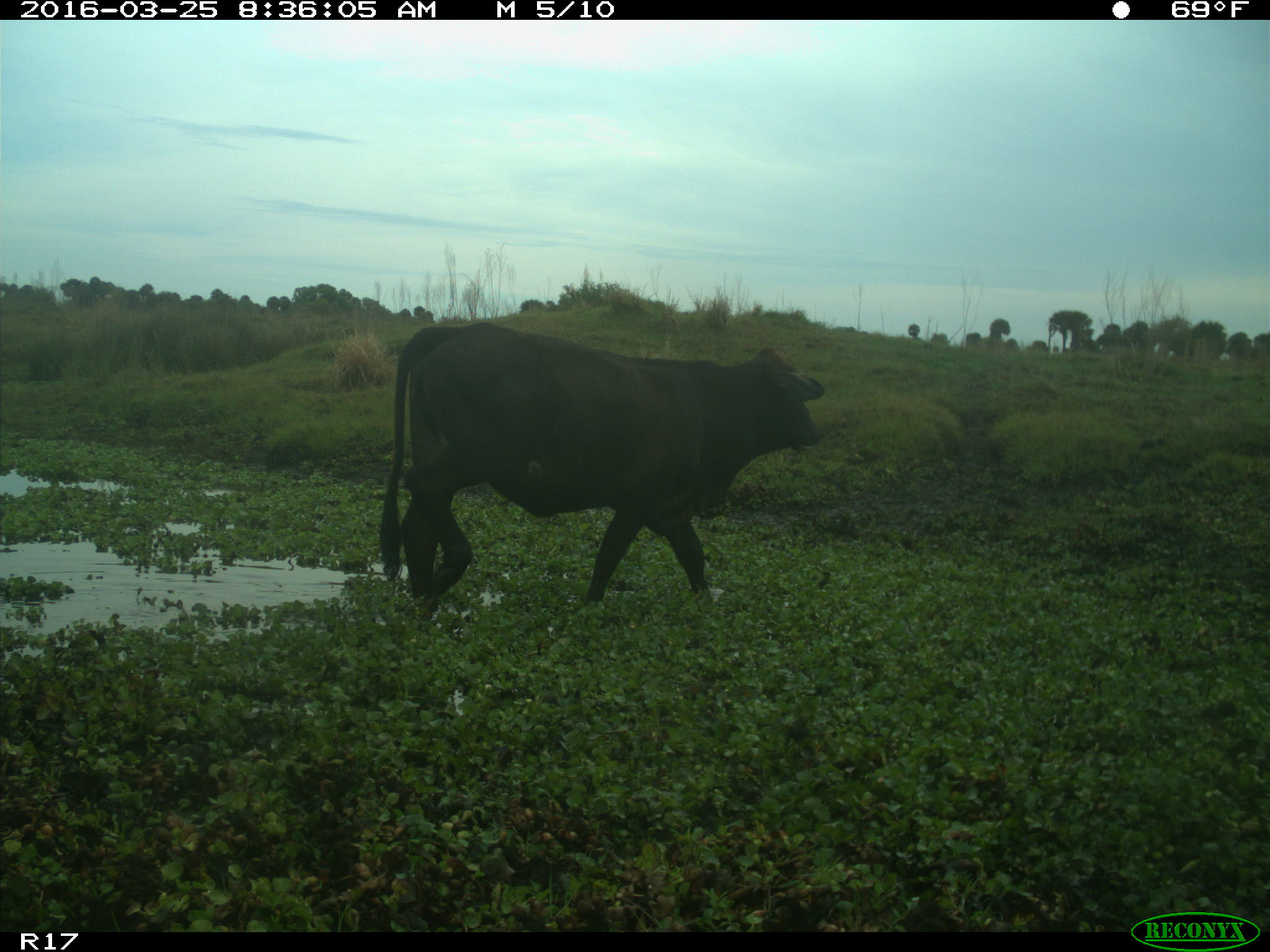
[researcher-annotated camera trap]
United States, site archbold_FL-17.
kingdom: Animalia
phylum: Chordata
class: Mammalia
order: Artiodactyla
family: Bovidae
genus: Bos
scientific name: Bos taurus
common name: domestic cow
Bos taurus (domestic cow).